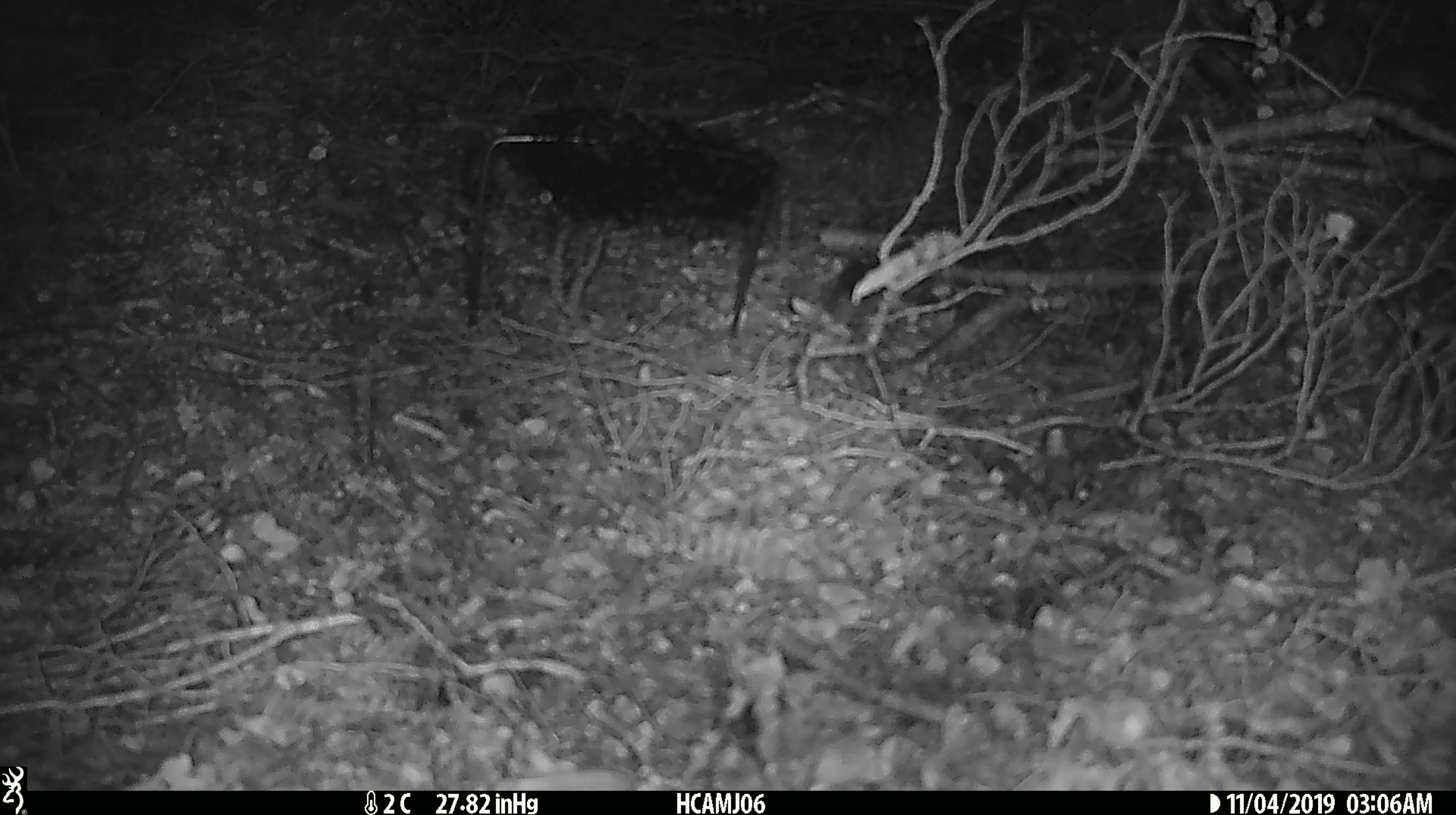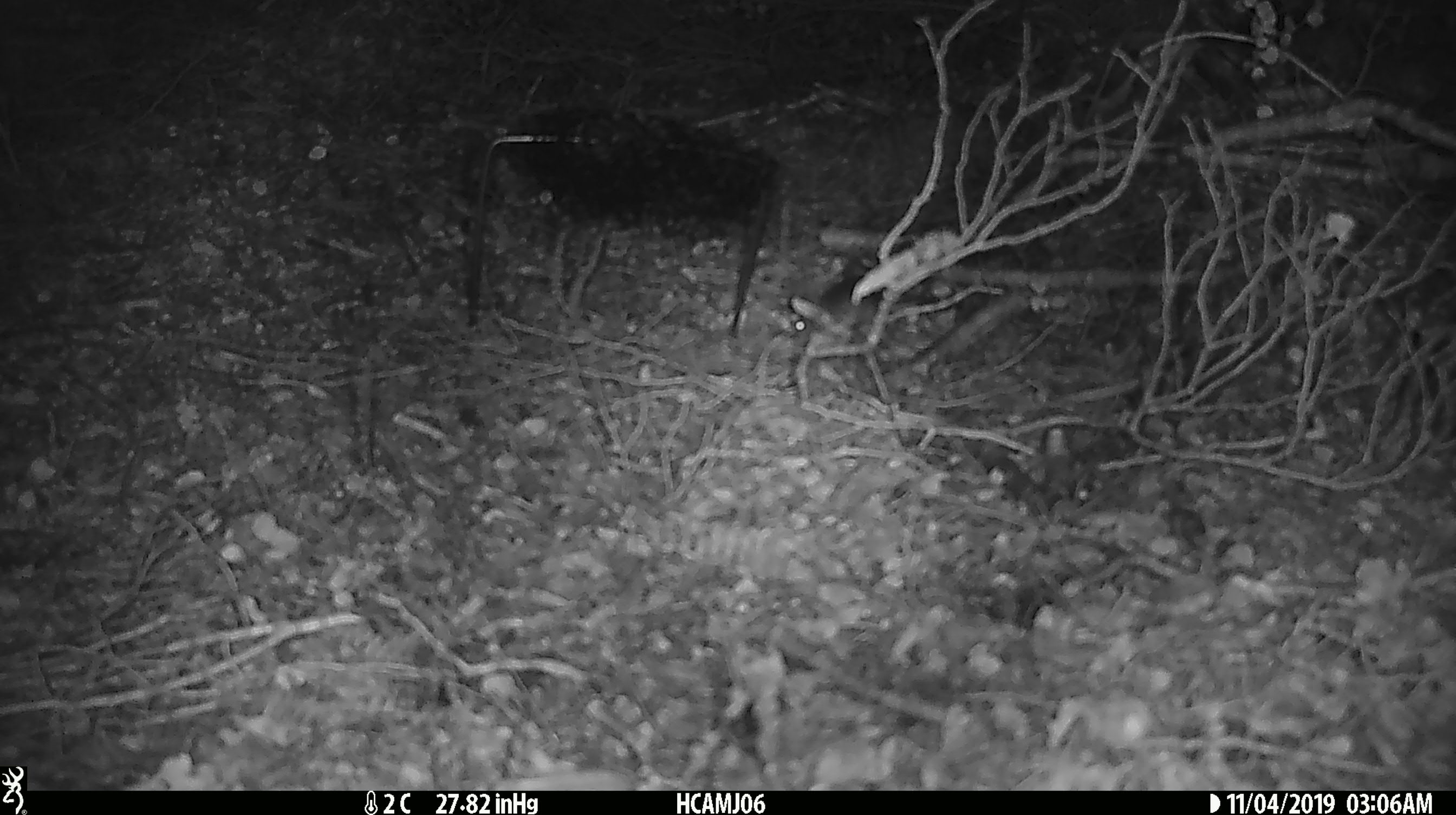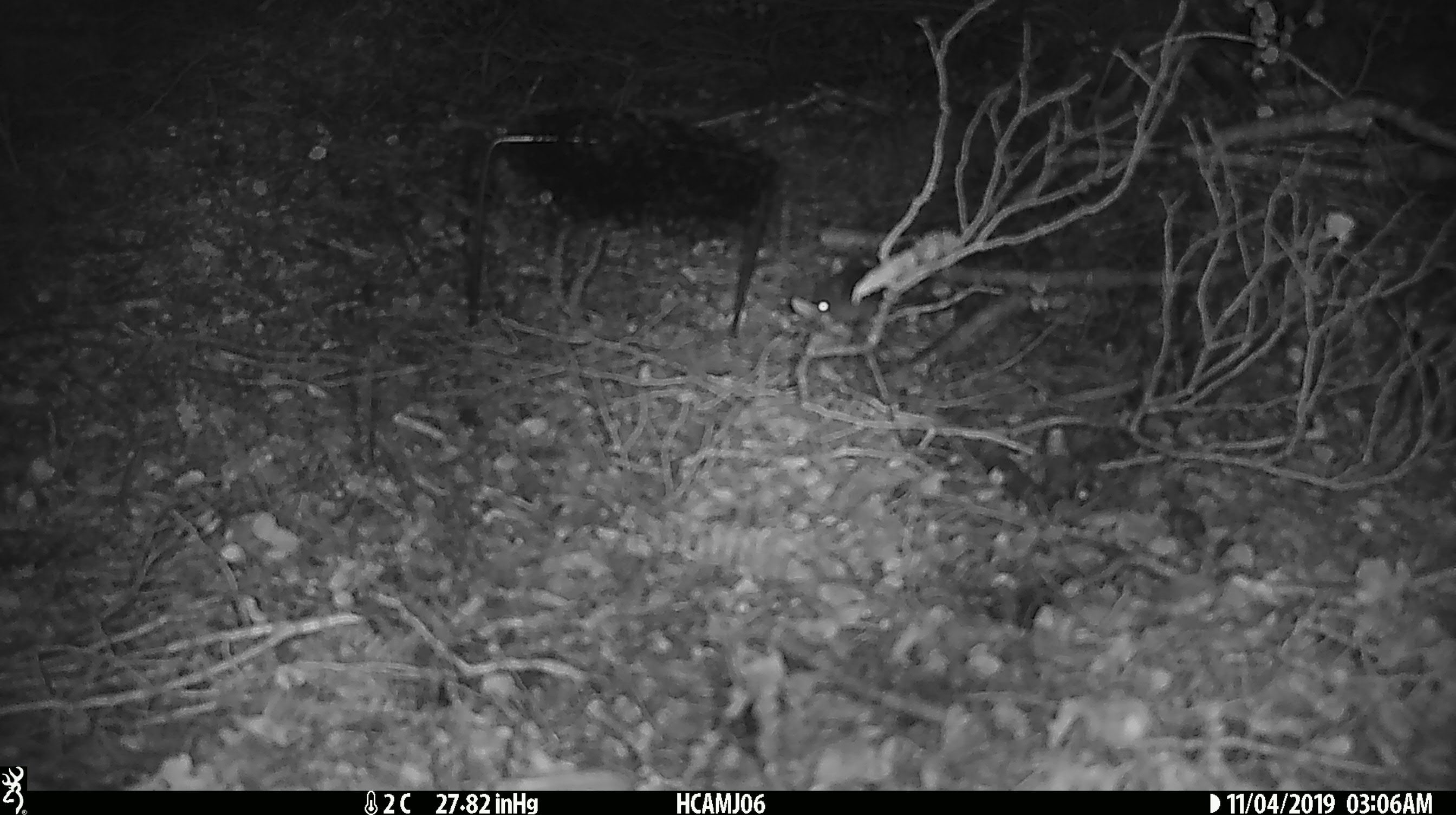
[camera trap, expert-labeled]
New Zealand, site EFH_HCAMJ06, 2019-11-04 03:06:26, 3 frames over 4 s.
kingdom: Animalia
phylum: Chordata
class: Mammalia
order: Rodentia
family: Muridae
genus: Mus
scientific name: Mus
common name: mouse